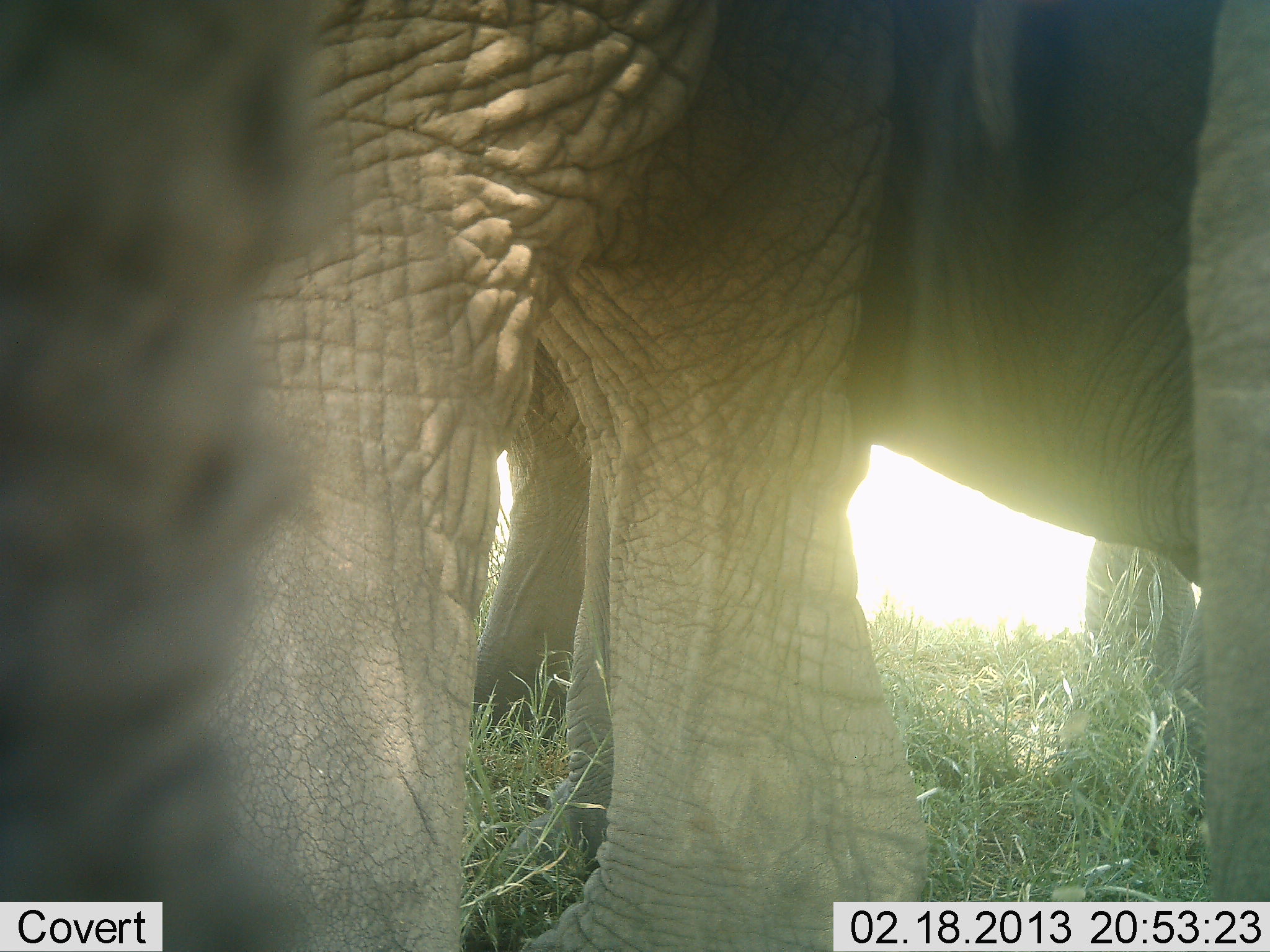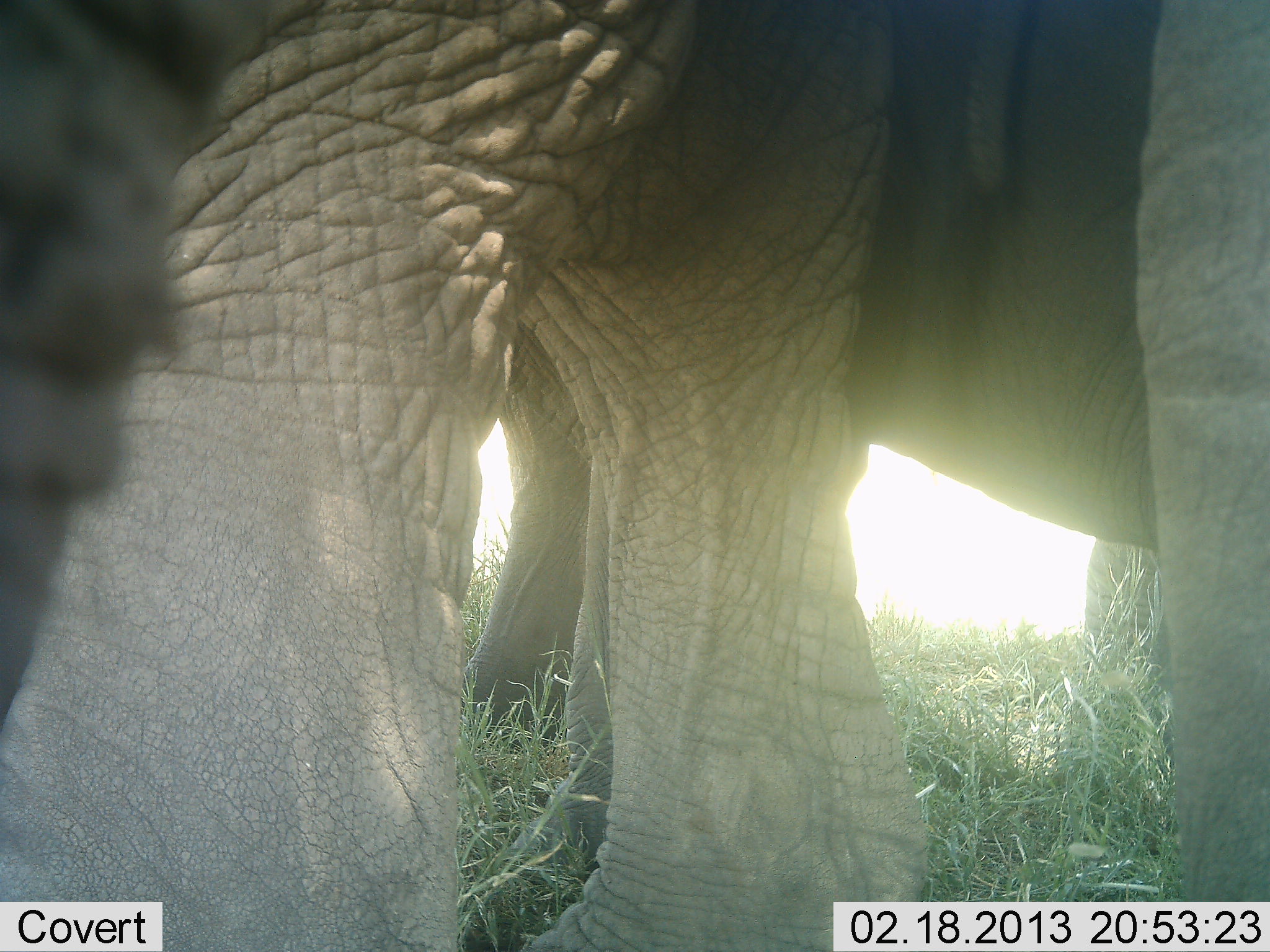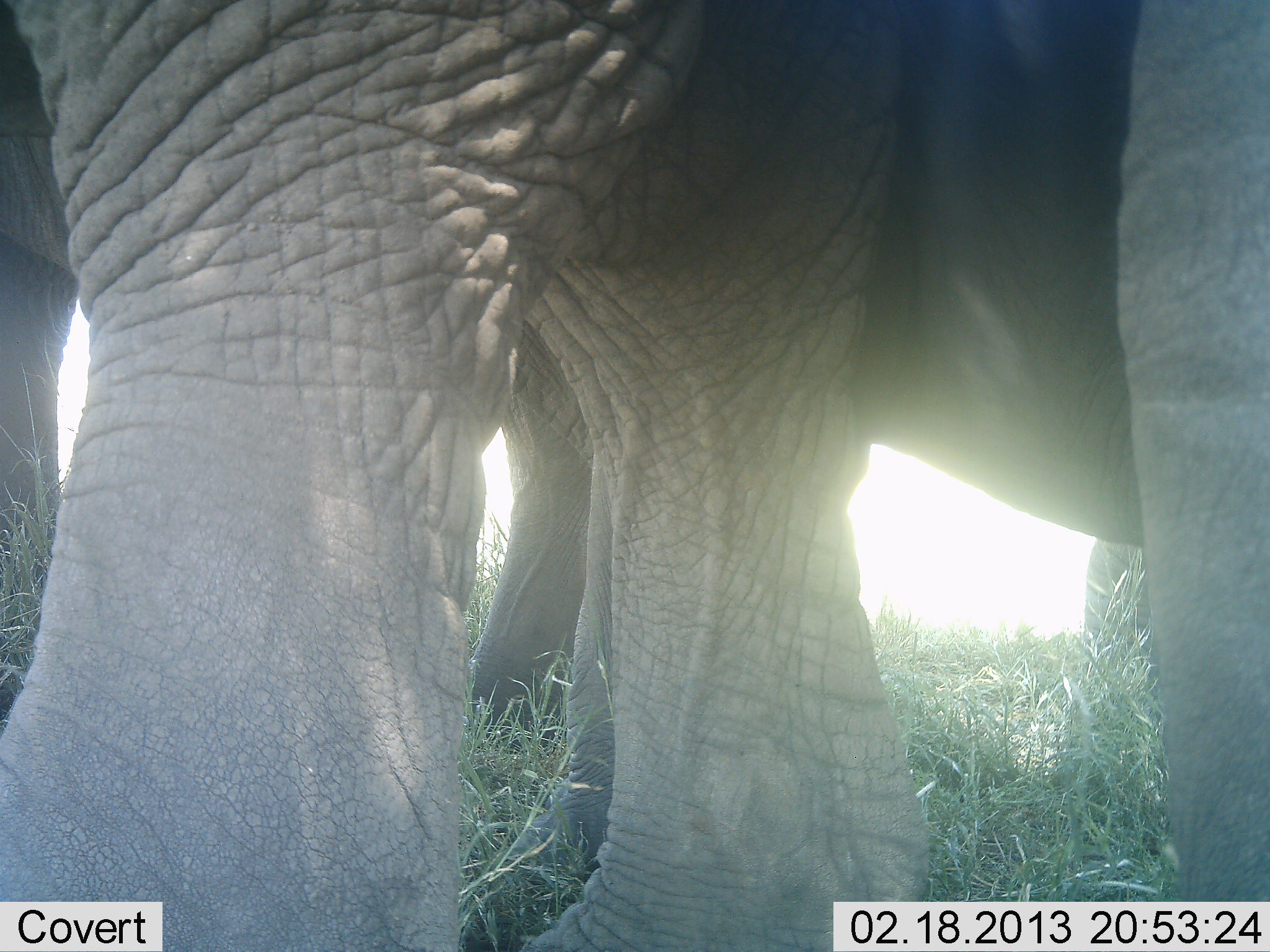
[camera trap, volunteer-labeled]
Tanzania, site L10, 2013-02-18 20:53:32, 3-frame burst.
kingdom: Animalia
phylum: Chordata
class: Mammalia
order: Proboscidea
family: Elephantidae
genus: Loxodonta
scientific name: Loxodonta africana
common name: african bush elephant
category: elephant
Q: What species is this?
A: Elephant (african bush elephant) (Loxodonta africana).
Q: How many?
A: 2.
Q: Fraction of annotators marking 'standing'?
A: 96%.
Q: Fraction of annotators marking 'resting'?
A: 0%.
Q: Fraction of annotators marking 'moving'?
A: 9%.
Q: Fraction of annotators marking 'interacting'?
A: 0%.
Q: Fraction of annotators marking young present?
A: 4%.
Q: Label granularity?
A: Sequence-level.